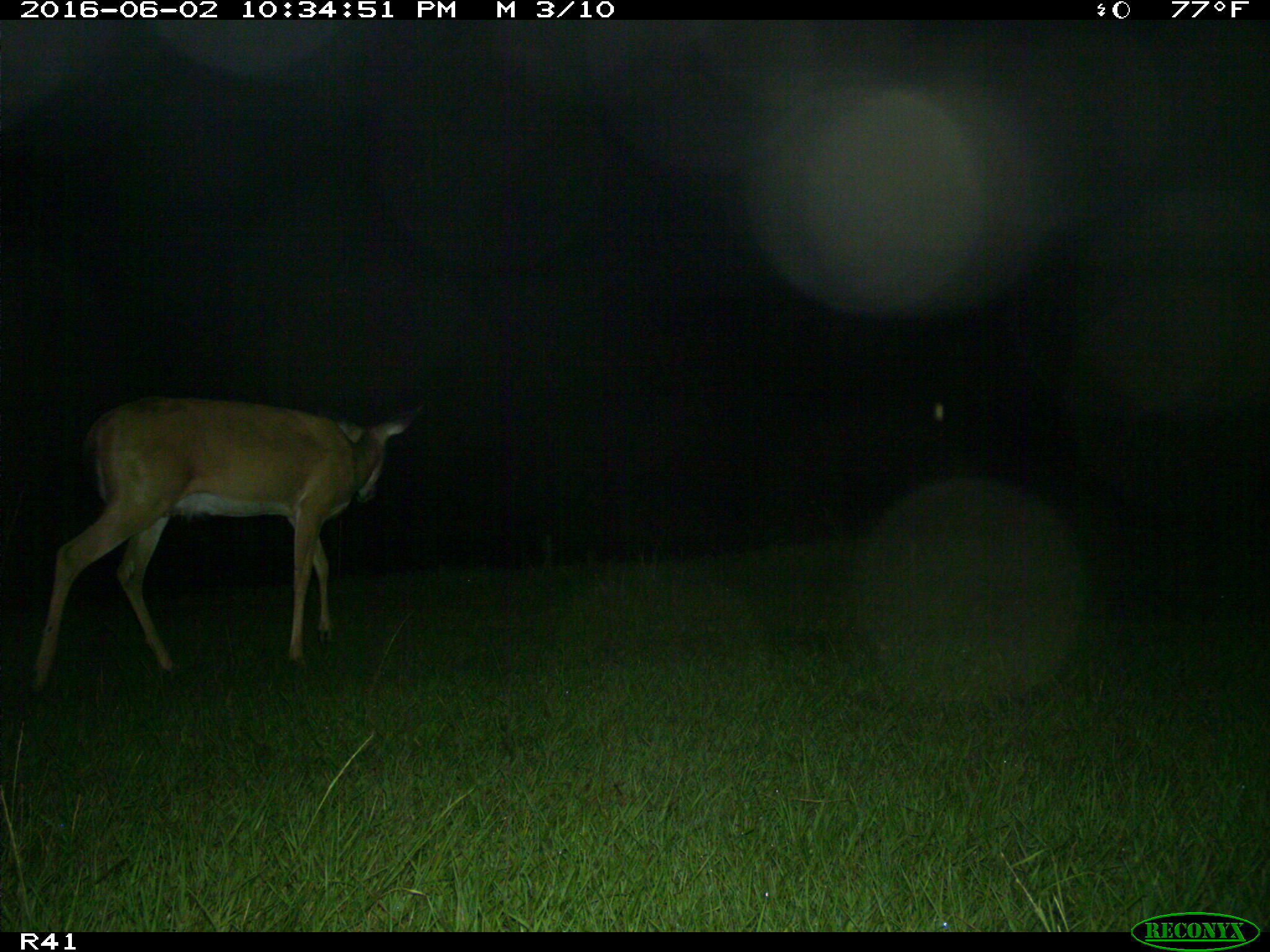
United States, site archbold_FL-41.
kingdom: Animalia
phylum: Chordata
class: Mammalia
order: Artiodactyla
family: Cervidae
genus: Odocoileus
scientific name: Odocoileus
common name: deer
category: unidentified deer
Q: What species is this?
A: Unidentified deer (deer) (Odocoileus).